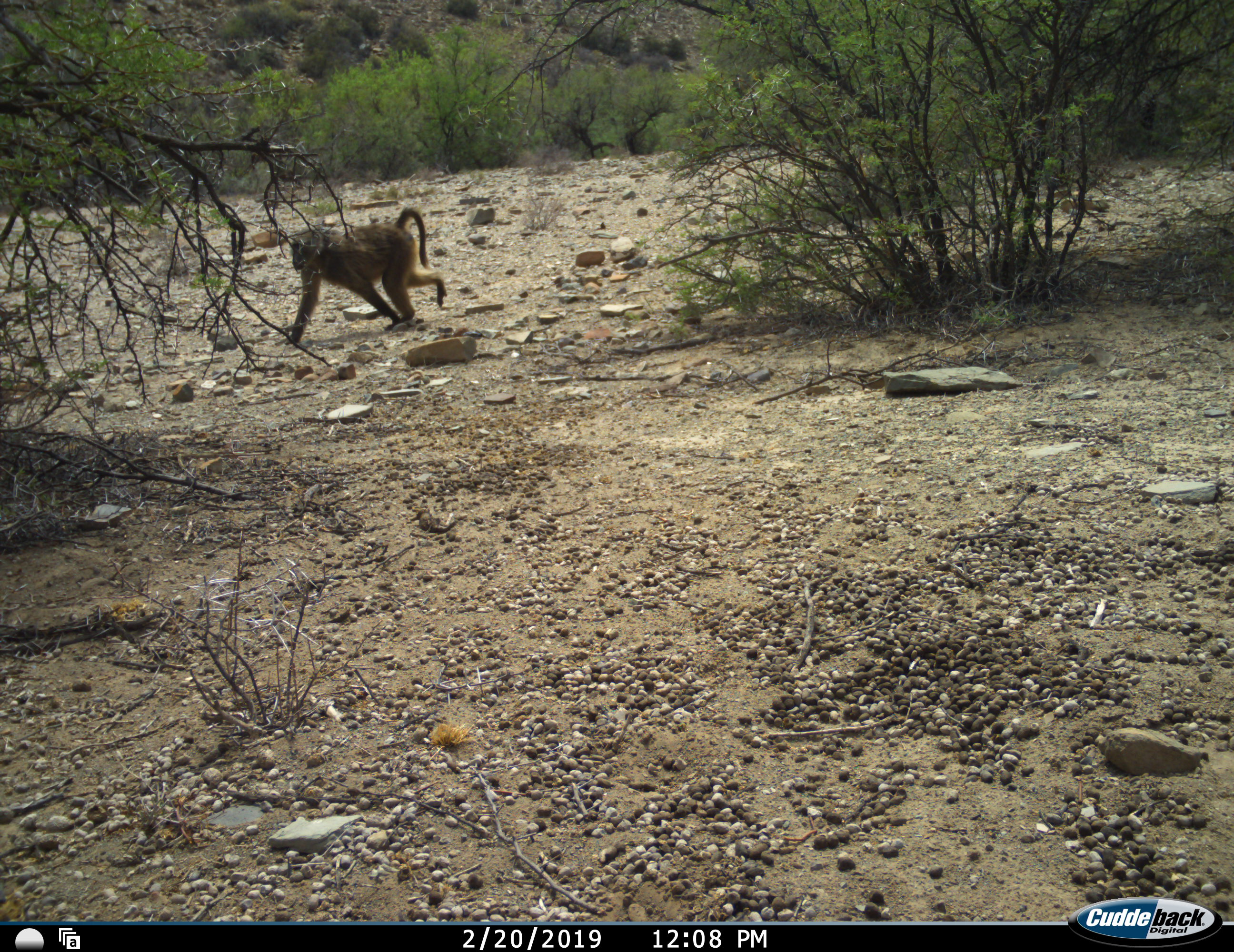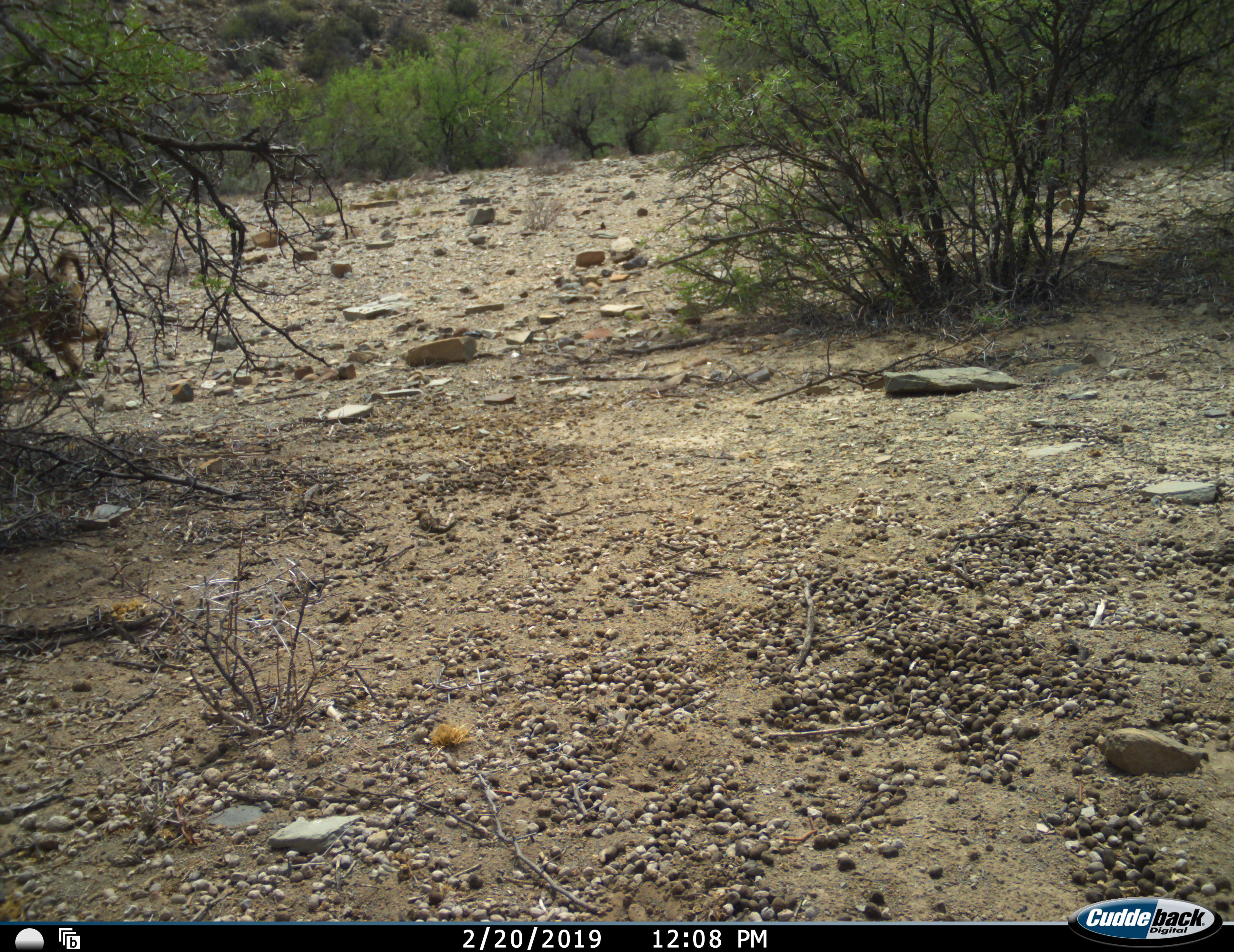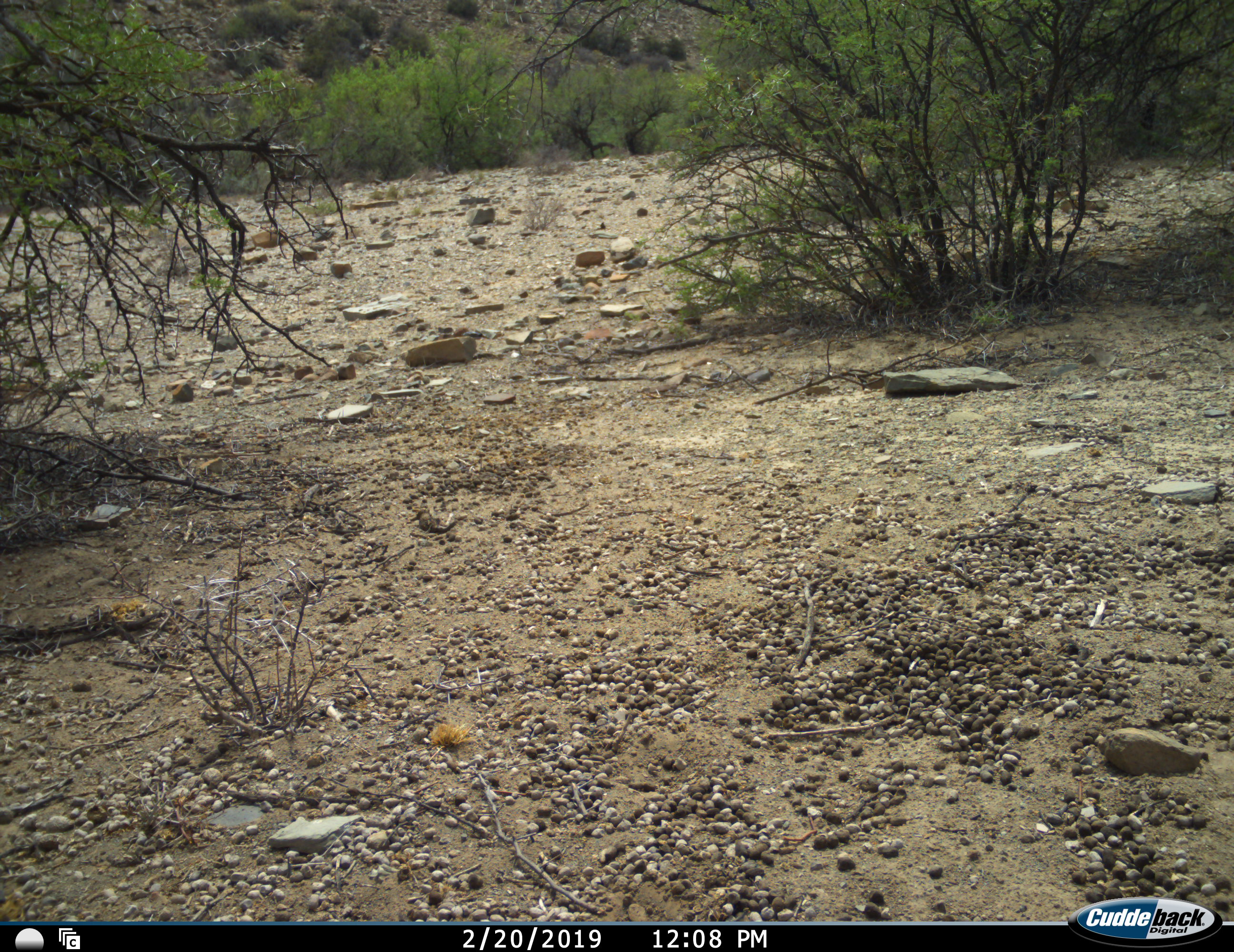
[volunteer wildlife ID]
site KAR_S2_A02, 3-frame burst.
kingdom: Animalia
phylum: Chordata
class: Mammalia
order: Primates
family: Cercopithecidae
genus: Papio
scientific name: Papio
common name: baboon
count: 1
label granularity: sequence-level